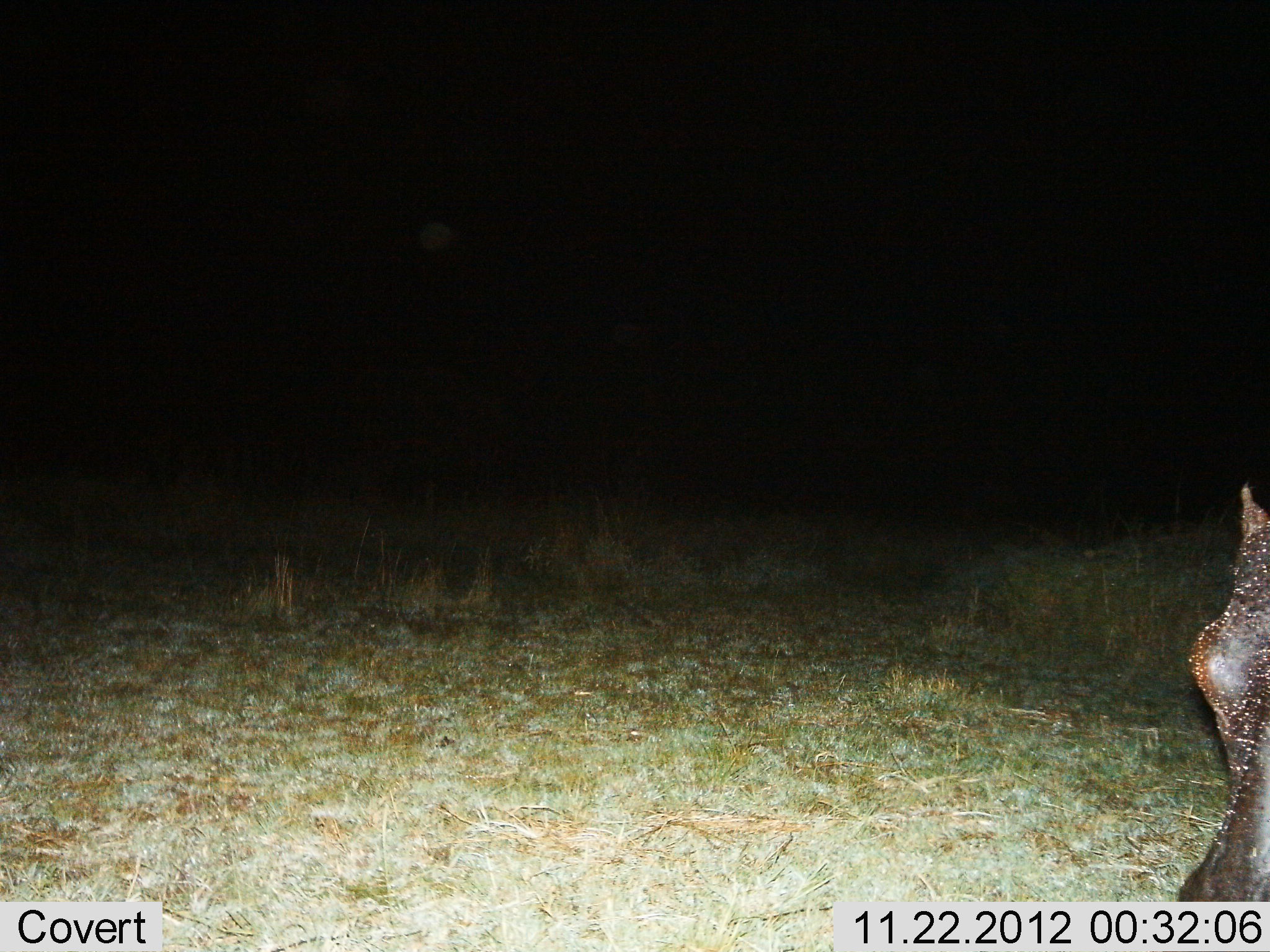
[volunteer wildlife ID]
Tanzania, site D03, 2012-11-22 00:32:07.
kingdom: Animalia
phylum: Chordata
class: Mammalia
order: Artiodactyla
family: Hippopotamidae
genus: Hippopotamus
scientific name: Hippopotamus amphibius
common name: hippopotamus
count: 1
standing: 63%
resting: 0%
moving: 20%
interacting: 3%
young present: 0%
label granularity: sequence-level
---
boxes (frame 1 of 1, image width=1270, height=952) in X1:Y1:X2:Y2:
animal: 1171:482:1270:904